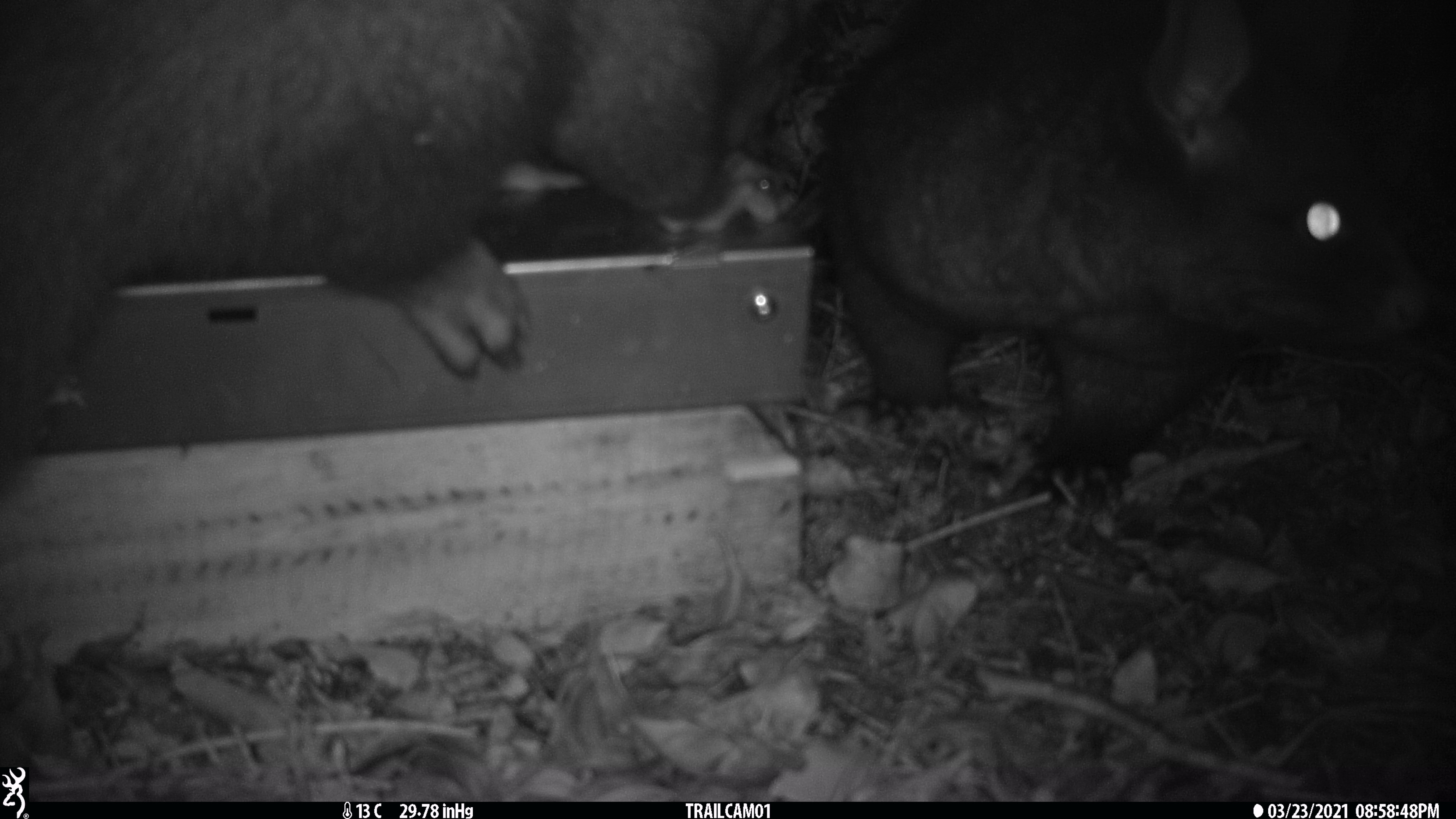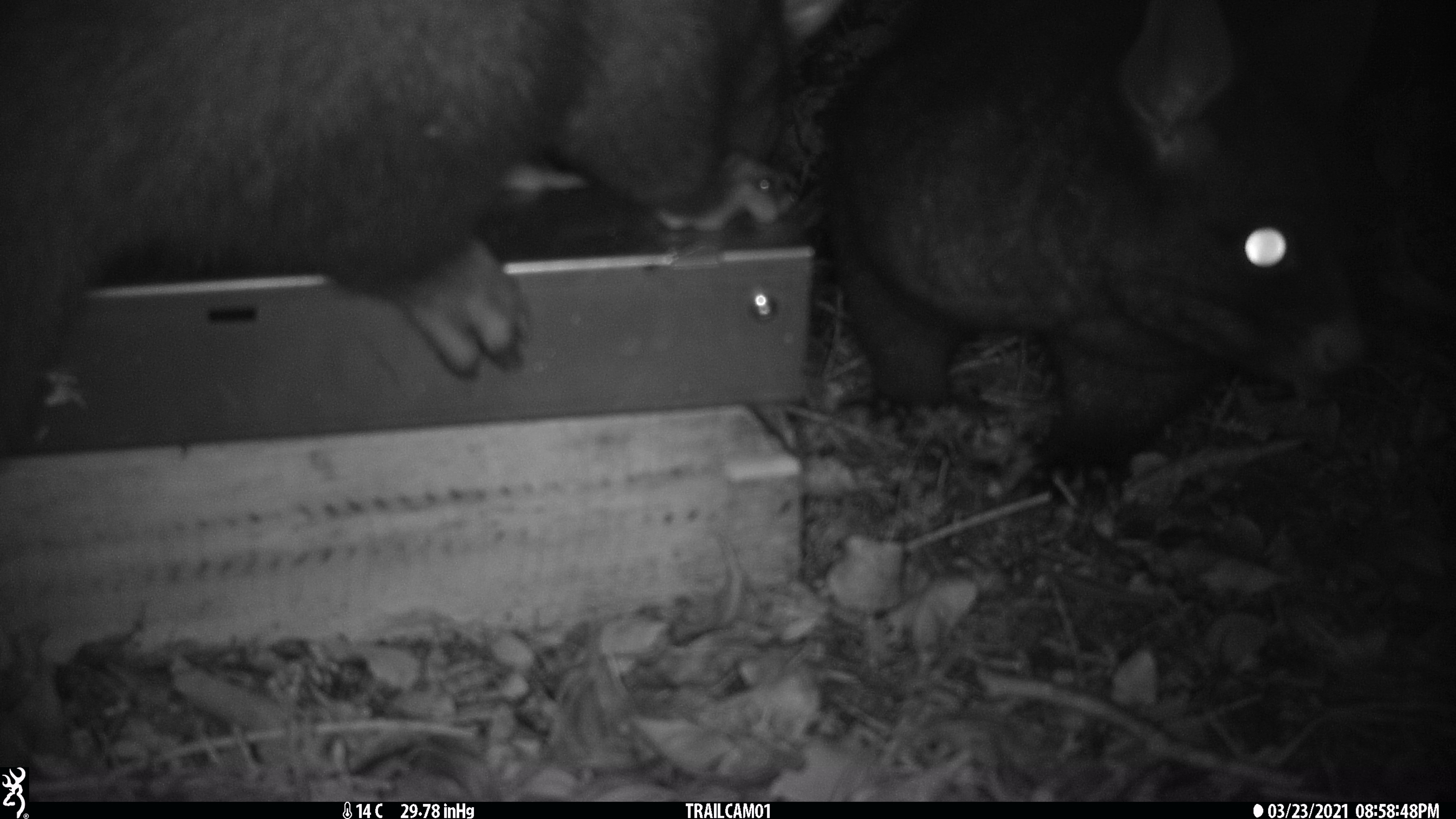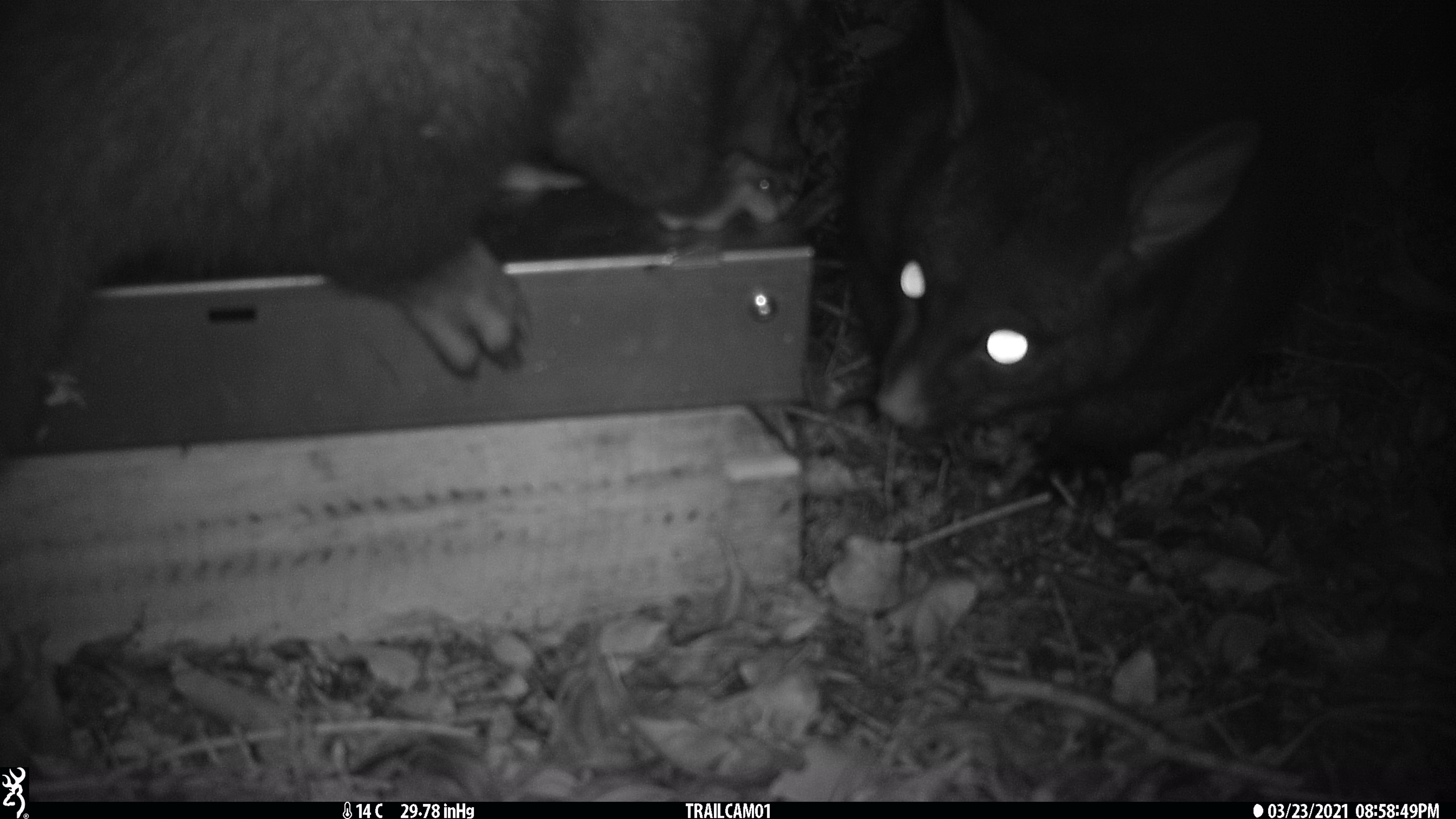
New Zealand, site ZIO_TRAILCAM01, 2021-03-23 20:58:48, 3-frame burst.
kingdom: Animalia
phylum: Chordata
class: Mammalia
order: Diprotodontia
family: Phalangeridae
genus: Trichosurus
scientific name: Trichosurus vulpecula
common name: common brushtail possum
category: possum